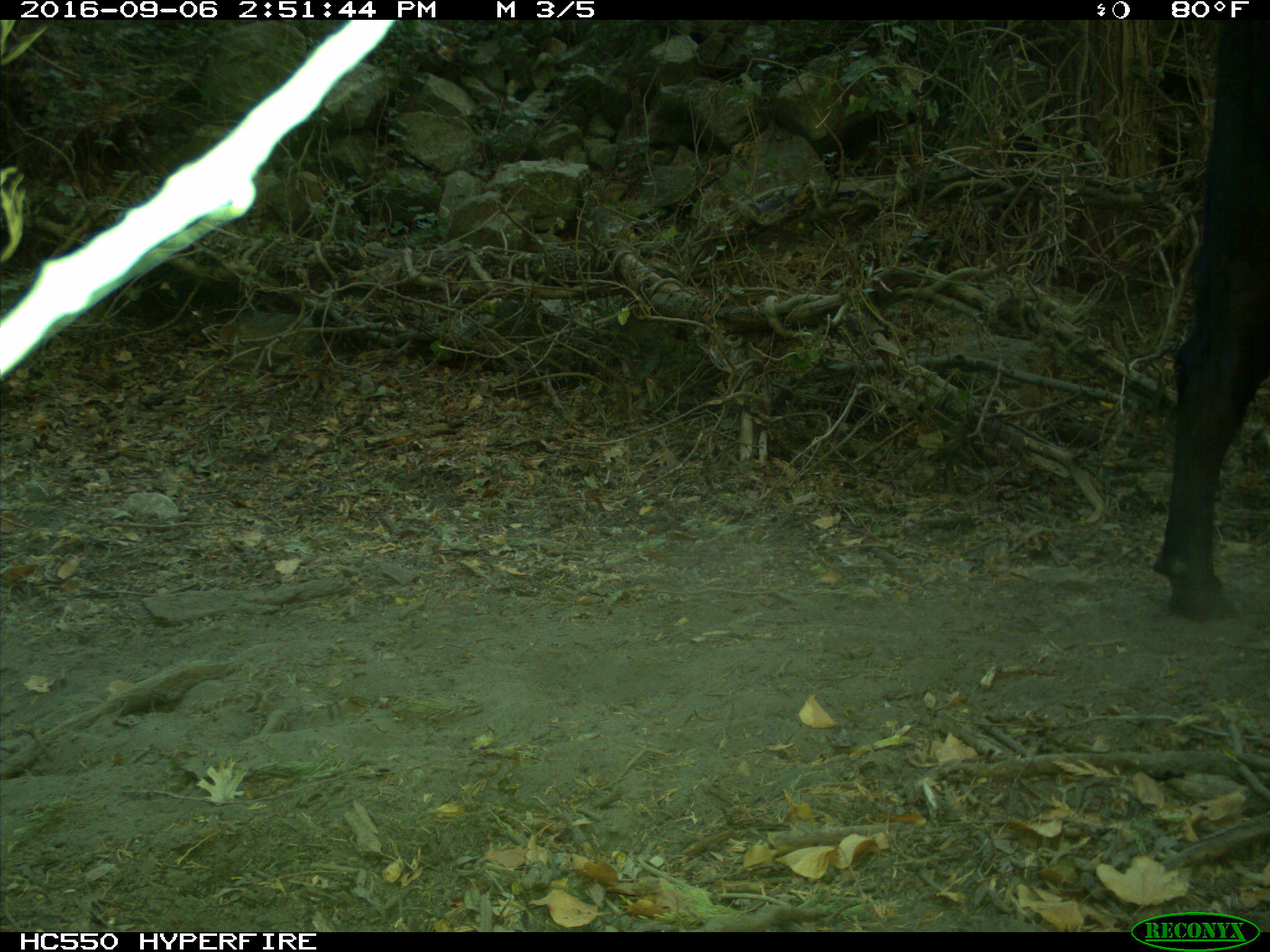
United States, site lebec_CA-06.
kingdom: Animalia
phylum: Chordata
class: Mammalia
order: Artiodactyla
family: Bovidae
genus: Bos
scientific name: Bos taurus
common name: domestic cow